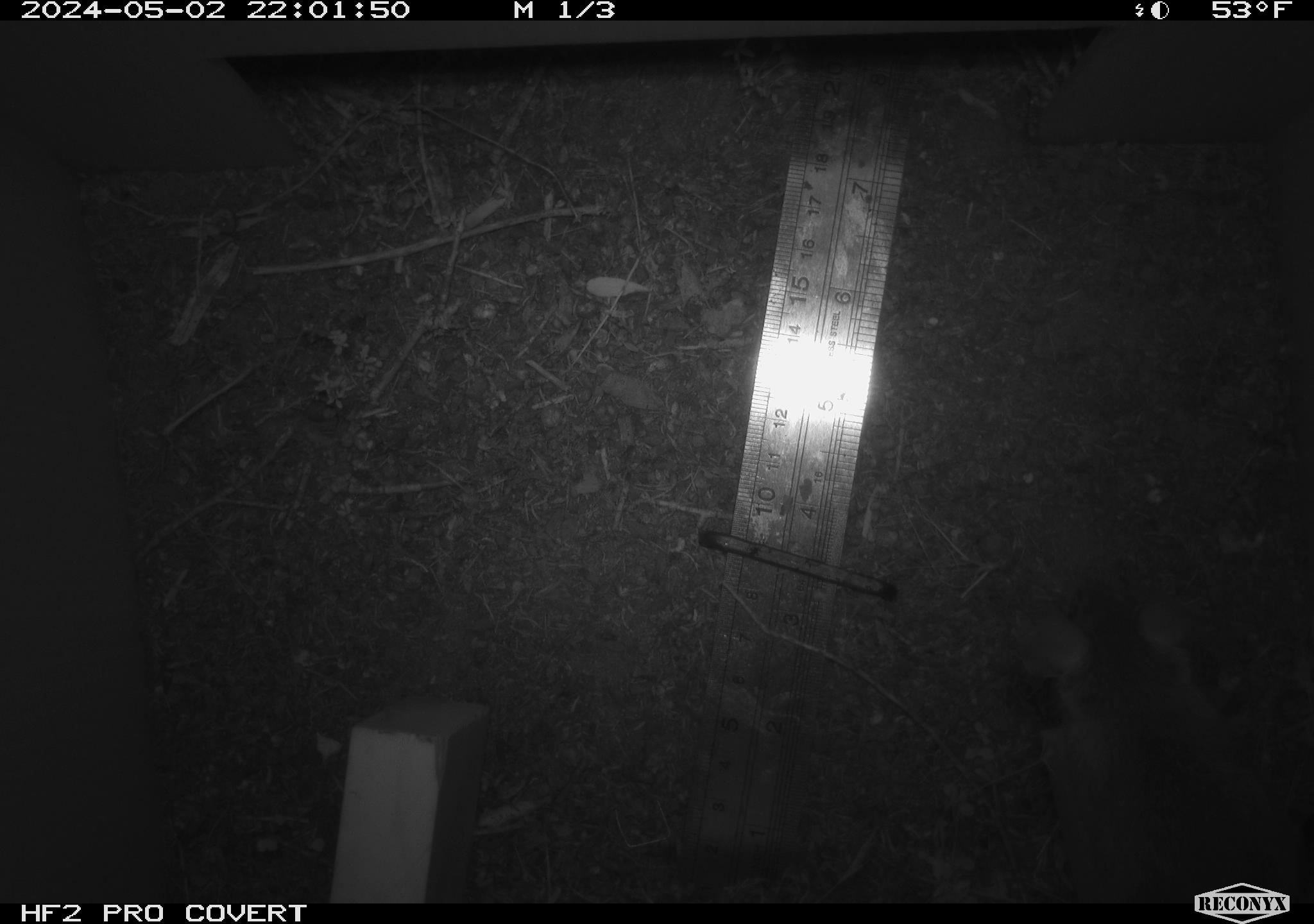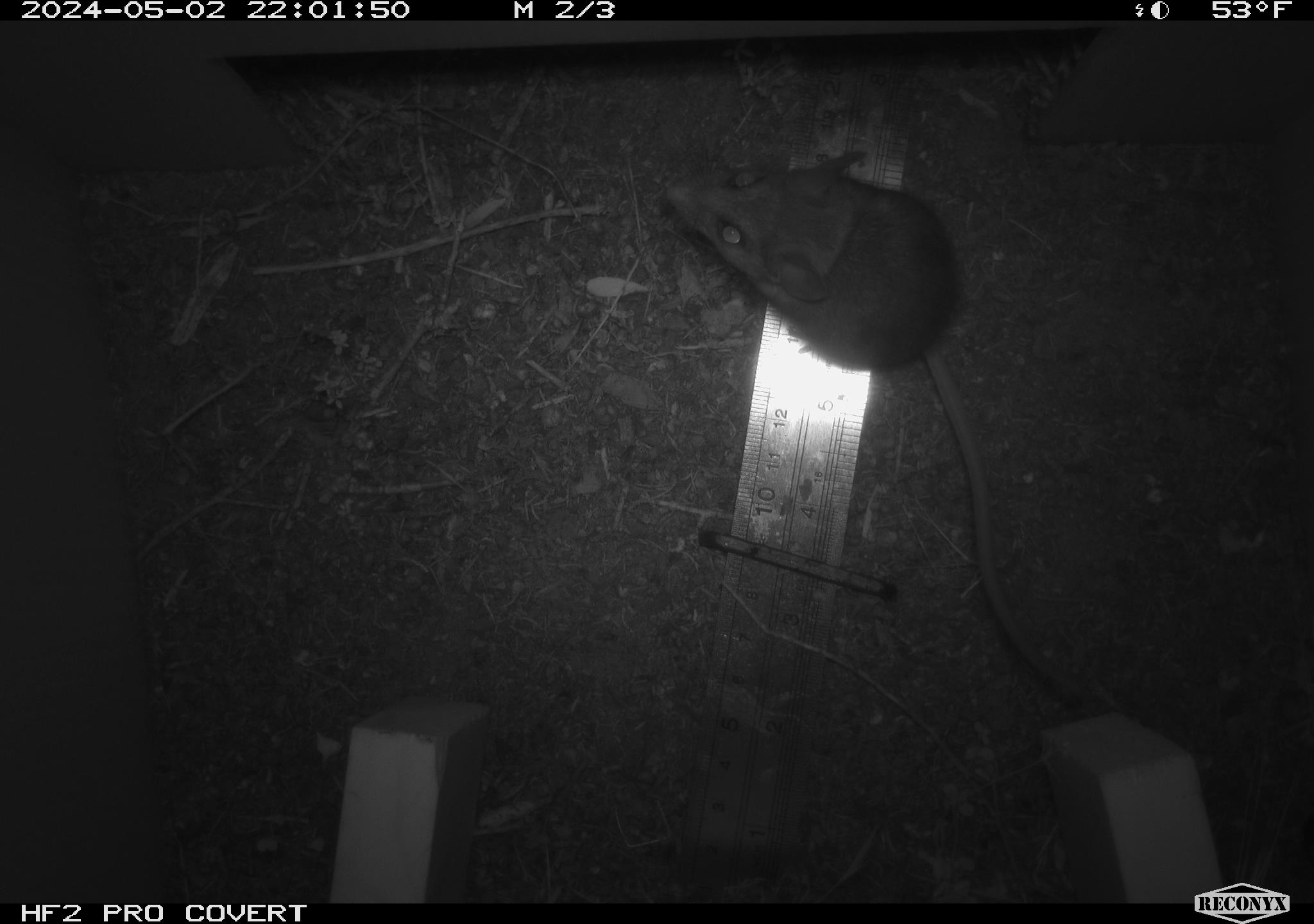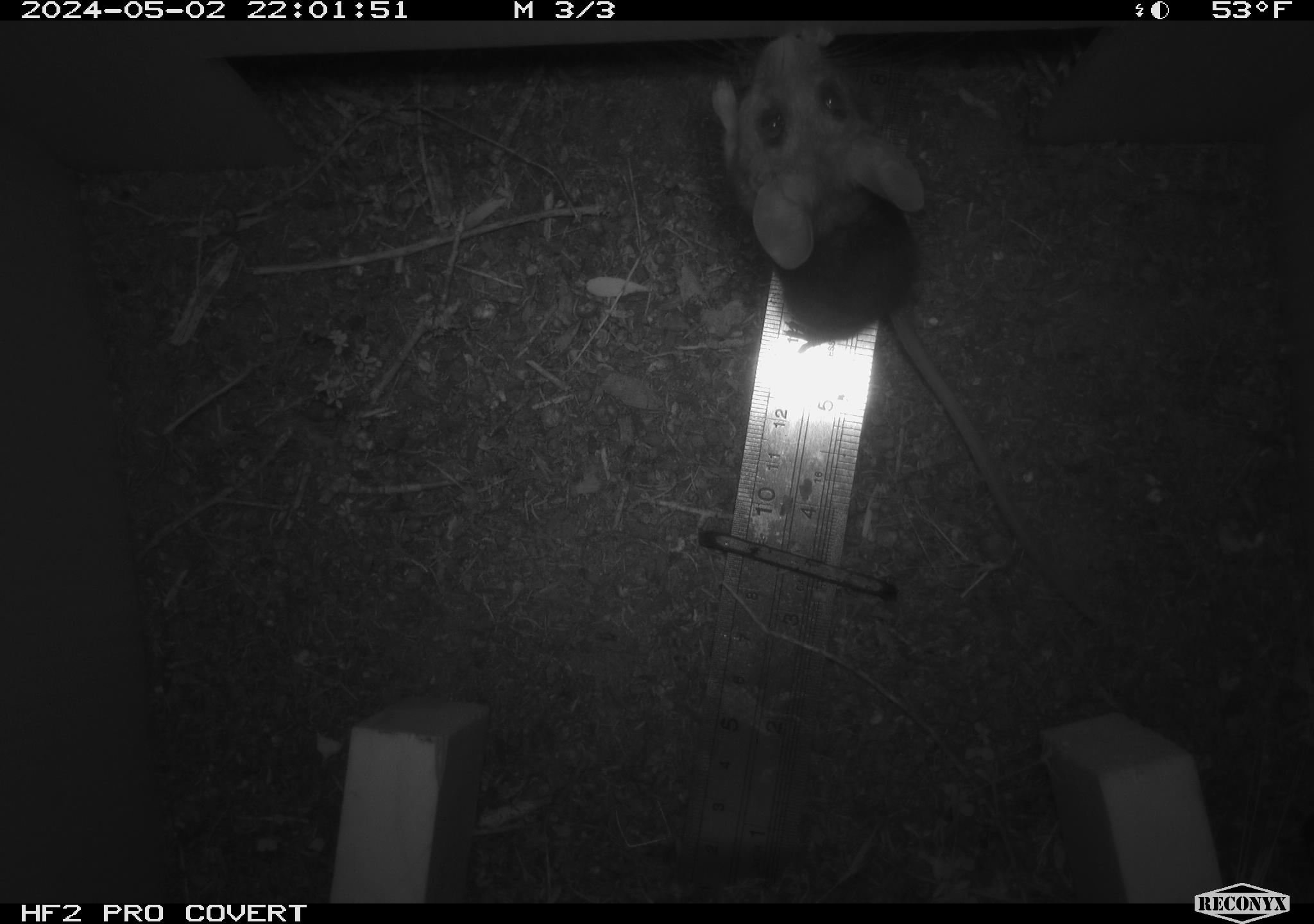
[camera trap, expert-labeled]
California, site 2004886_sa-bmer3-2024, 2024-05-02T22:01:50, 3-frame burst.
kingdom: Animalia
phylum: Chordata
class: Mammalia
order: Rodentia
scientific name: Rodentia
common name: mouse species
Mouse species (Rodentia).